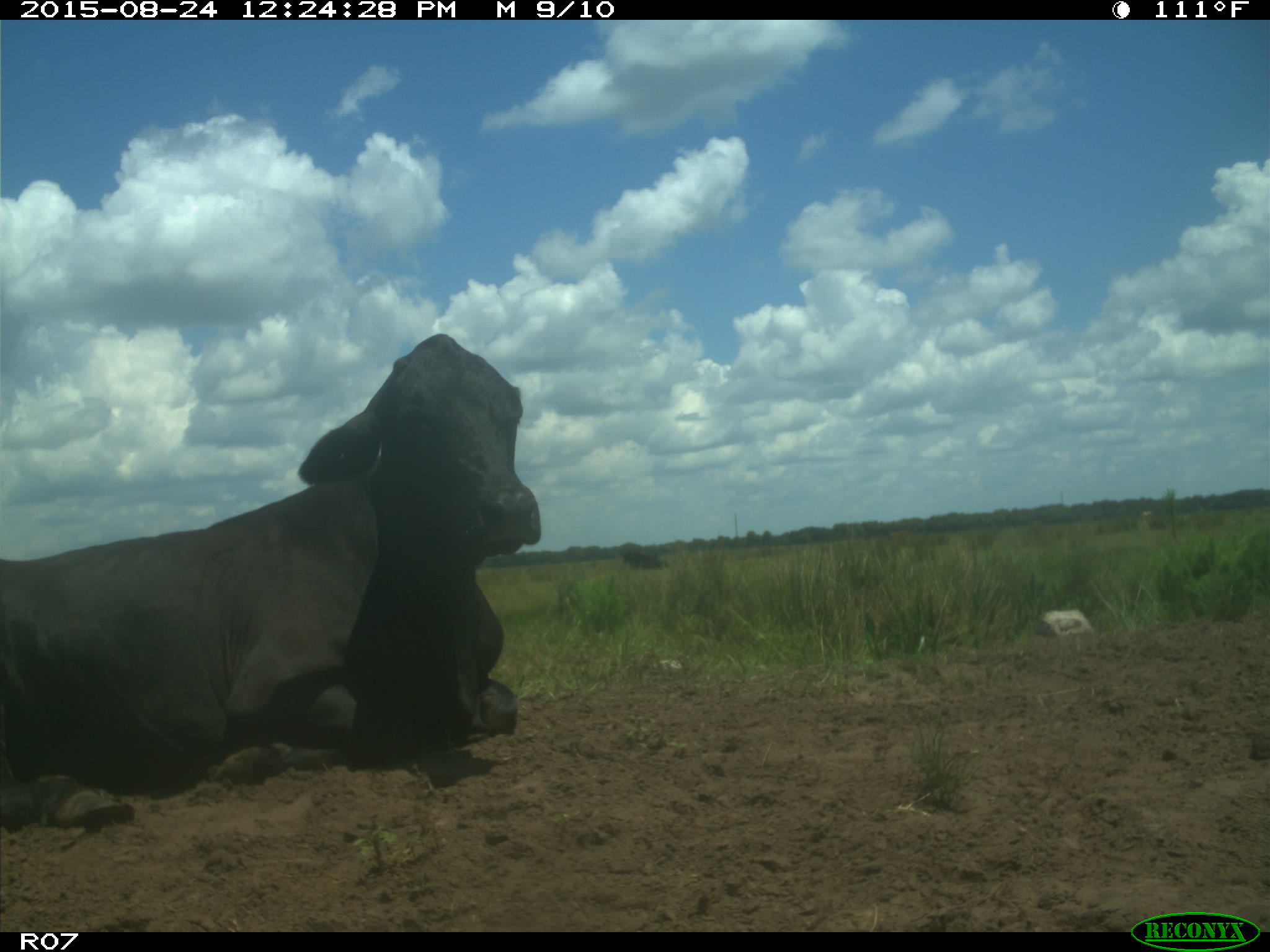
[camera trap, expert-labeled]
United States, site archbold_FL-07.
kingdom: Animalia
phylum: Chordata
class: Mammalia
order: Artiodactyla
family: Bovidae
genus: Bos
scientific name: Bos taurus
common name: domestic cow